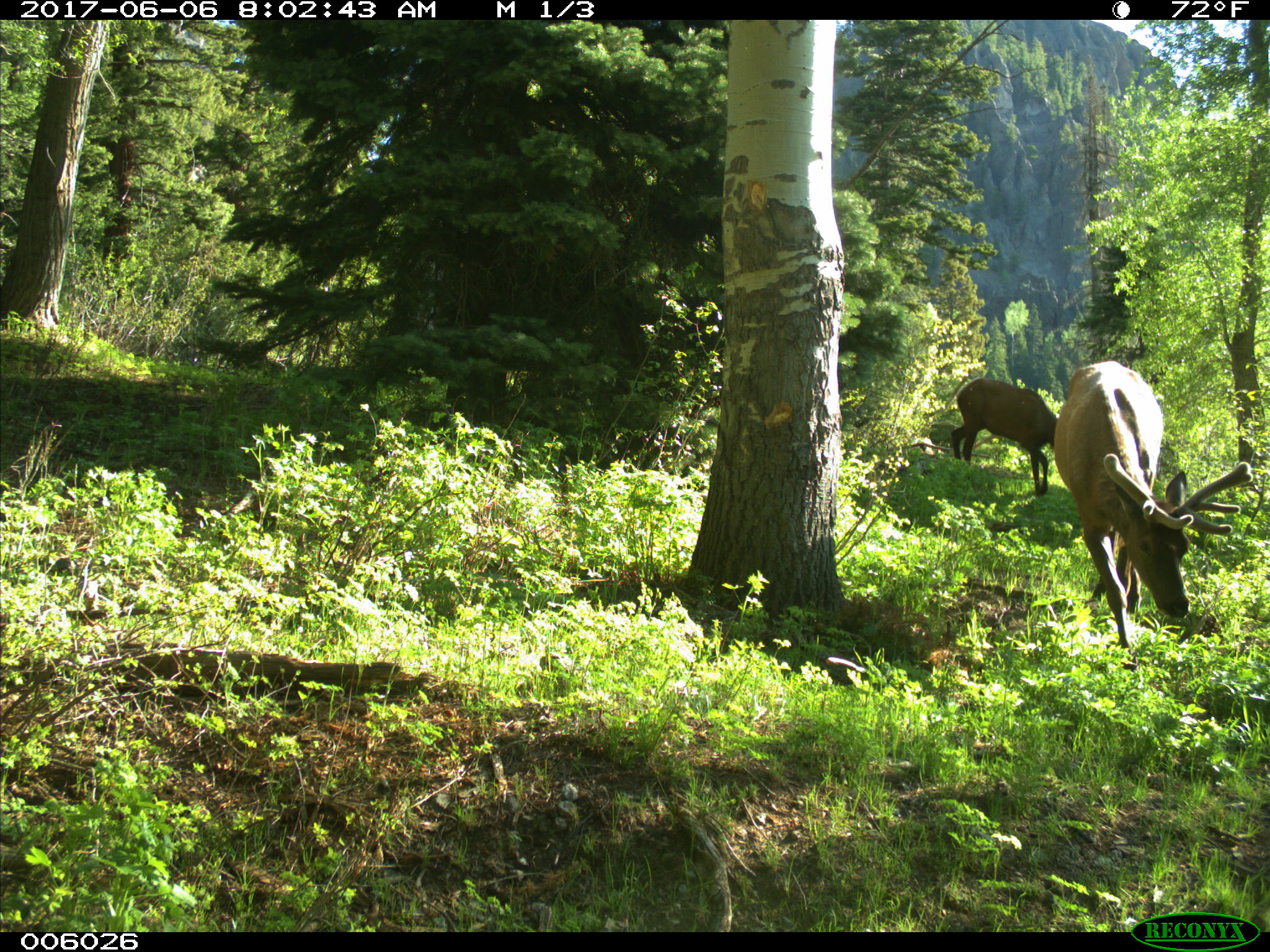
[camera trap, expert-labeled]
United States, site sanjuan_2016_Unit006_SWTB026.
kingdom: Animalia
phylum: Chordata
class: Mammalia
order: Artiodactyla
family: Cervidae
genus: Cervus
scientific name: Cervus elaphus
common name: red deer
Cervus elaphus (red deer).